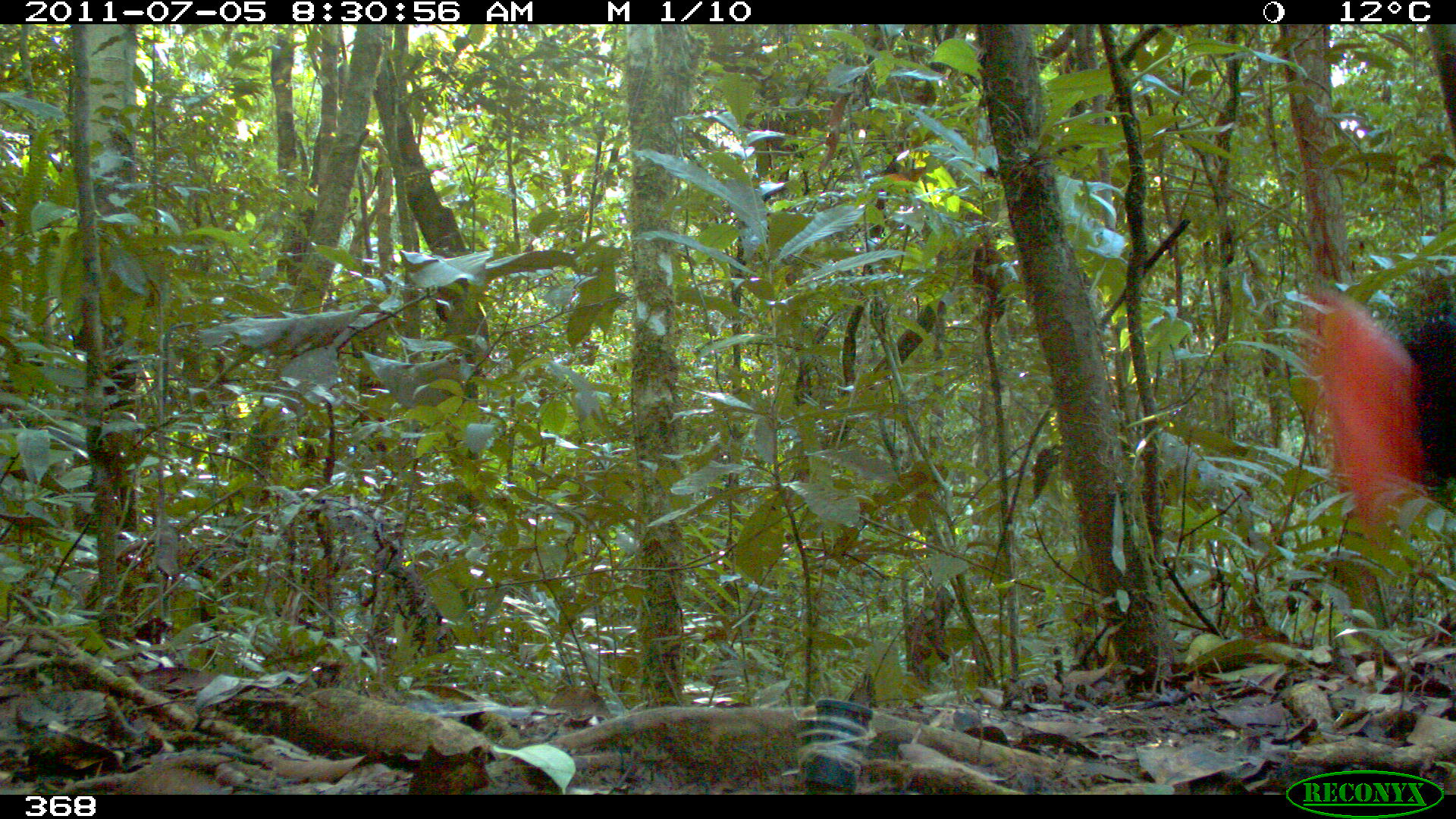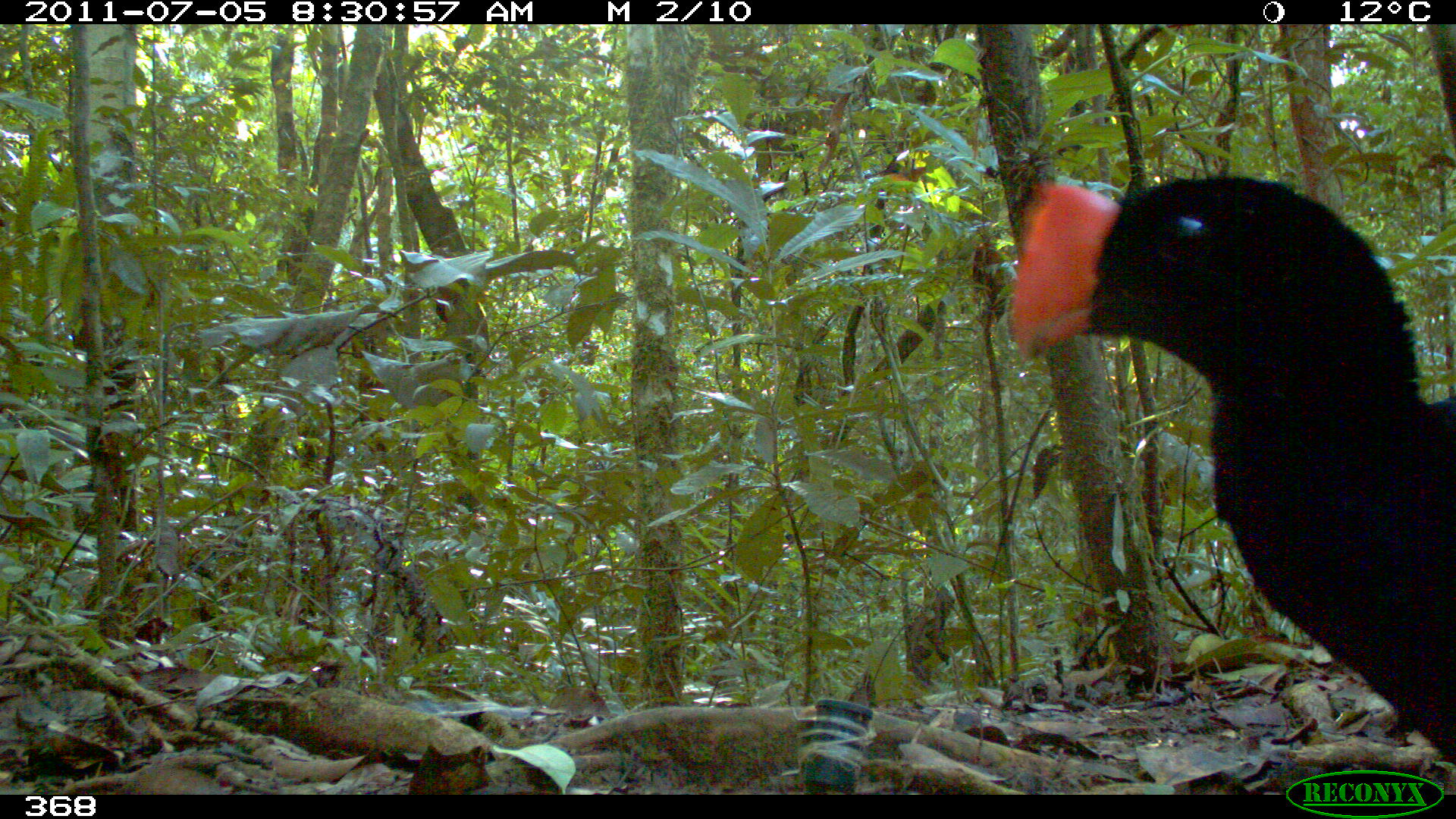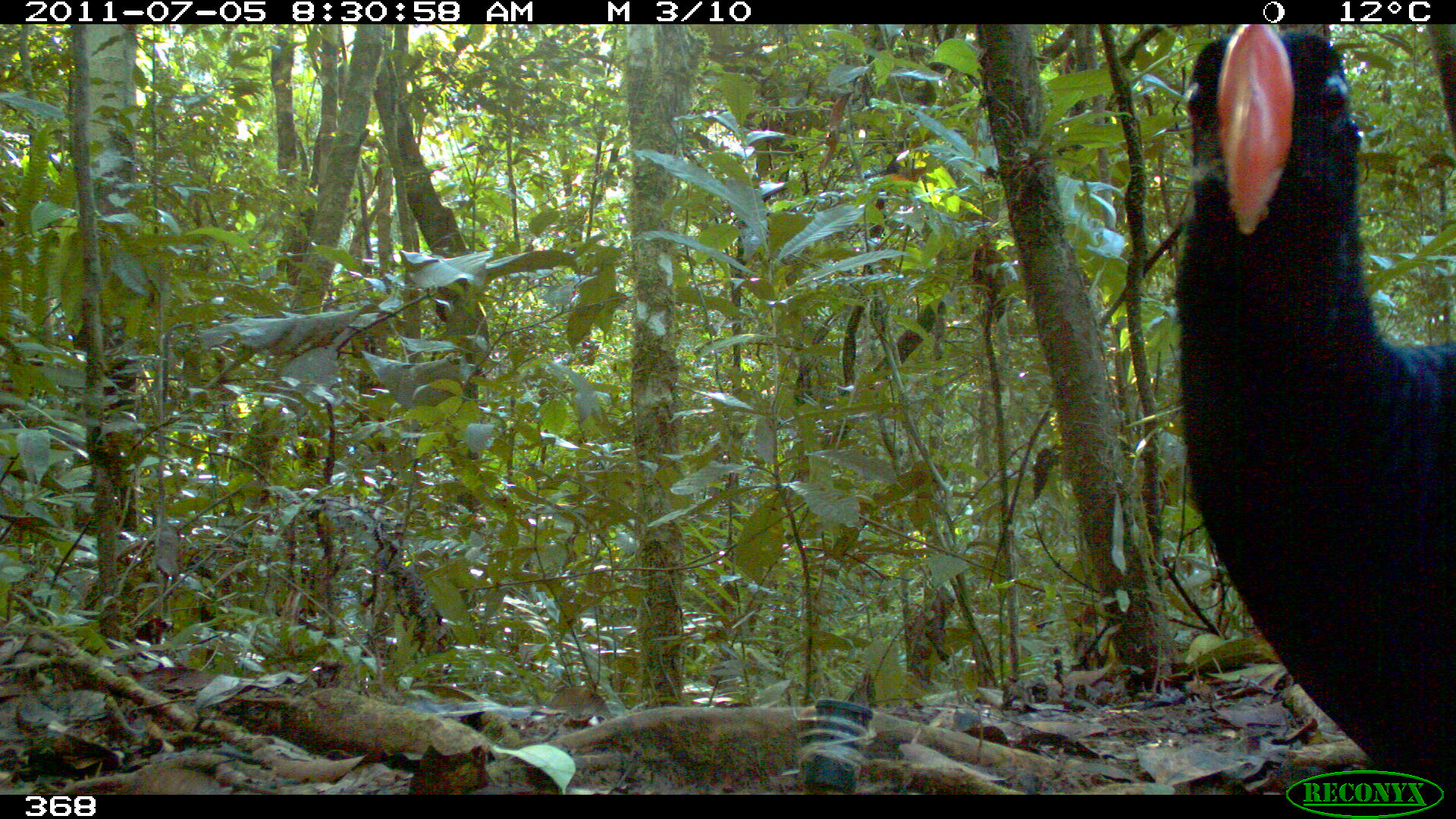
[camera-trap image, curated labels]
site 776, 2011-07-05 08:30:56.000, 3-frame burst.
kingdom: Animalia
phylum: Chordata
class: Aves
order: Galliformes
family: Cracidae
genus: Mitu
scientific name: Mitu tuberosum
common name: razor-billed curassow